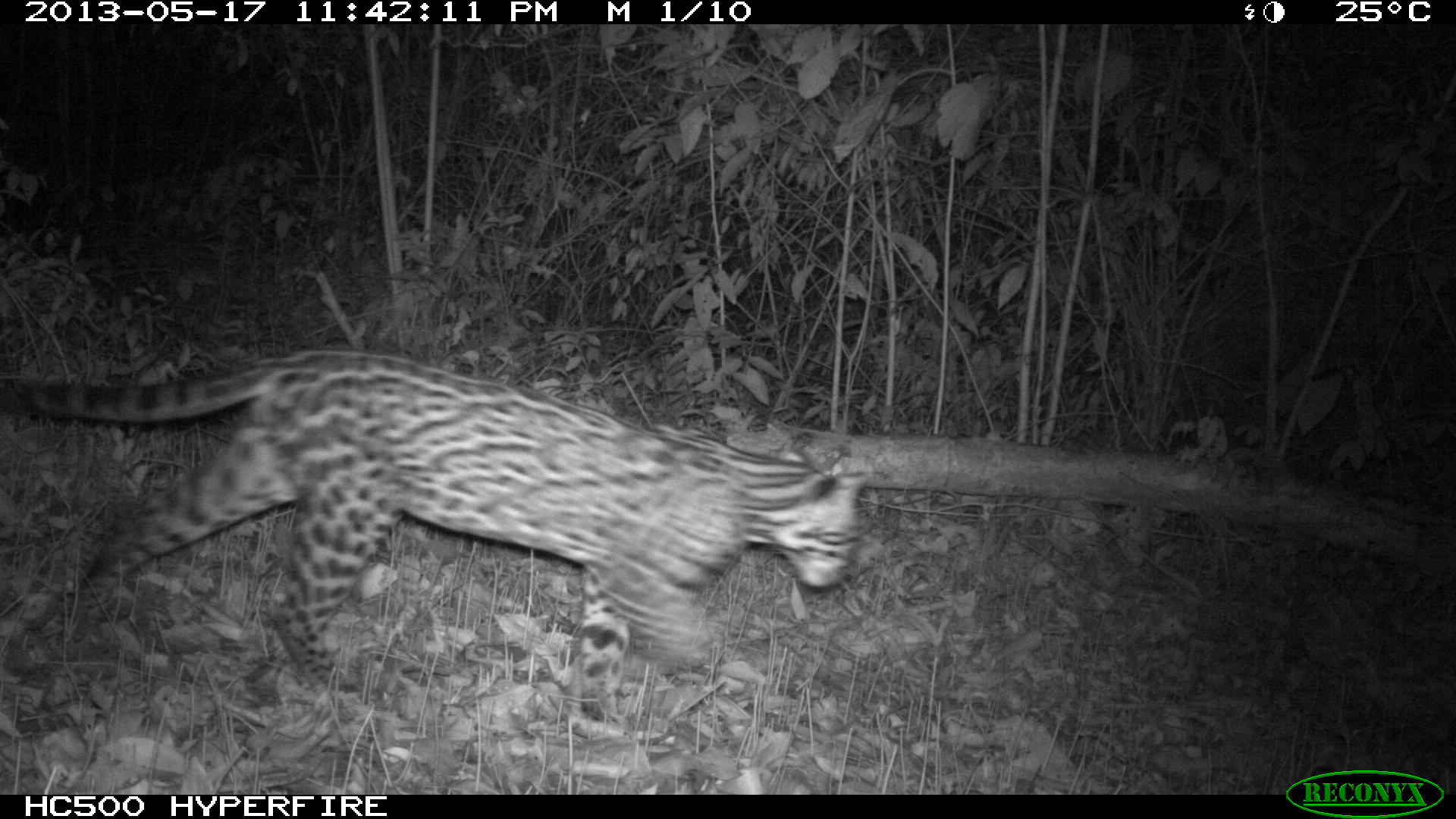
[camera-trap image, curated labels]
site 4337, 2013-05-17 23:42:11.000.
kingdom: Animalia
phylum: Chordata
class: Mammalia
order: Carnivora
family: Felidae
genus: Leopardus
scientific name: Leopardus pardalis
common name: ocelot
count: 1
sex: female